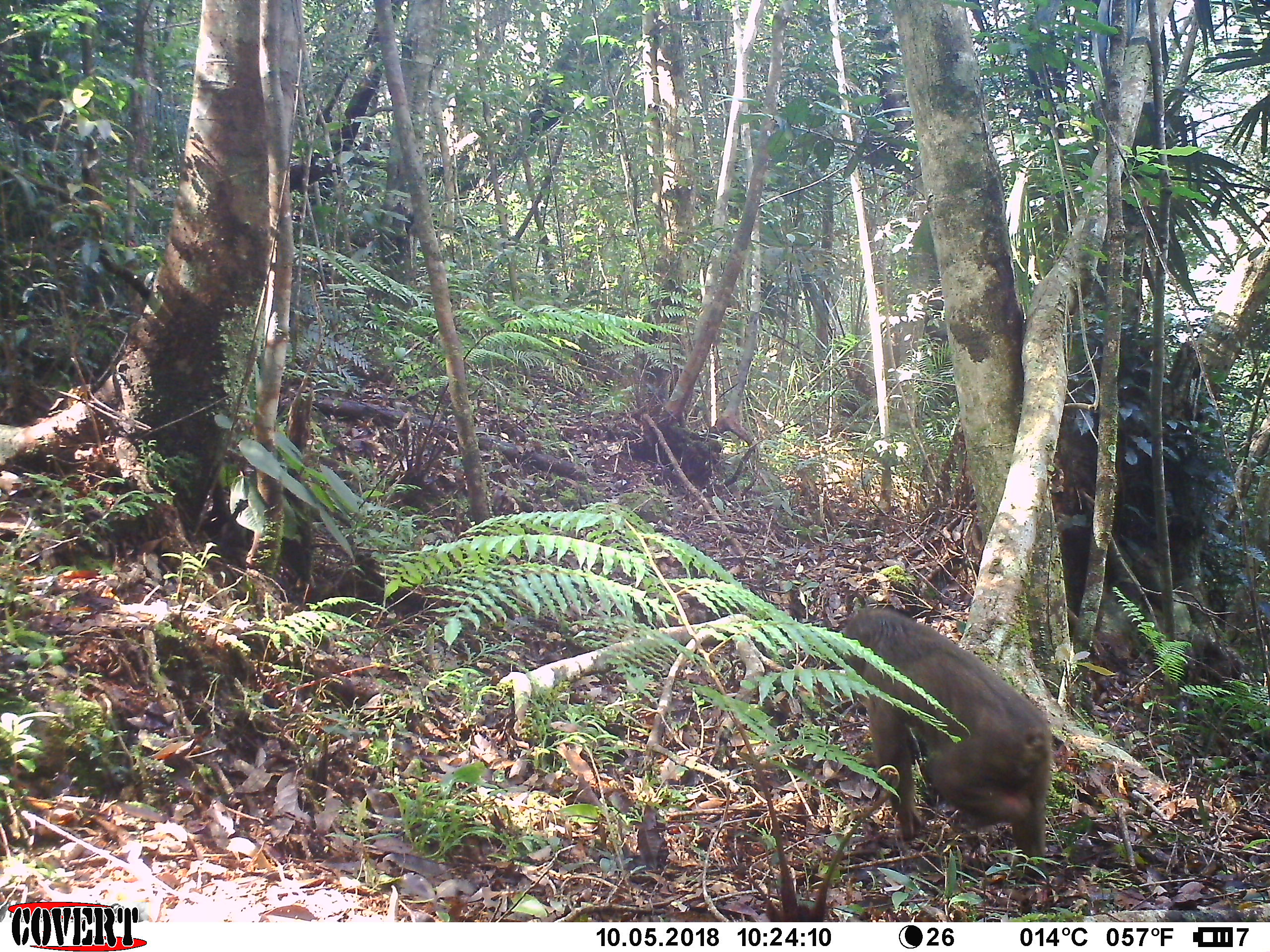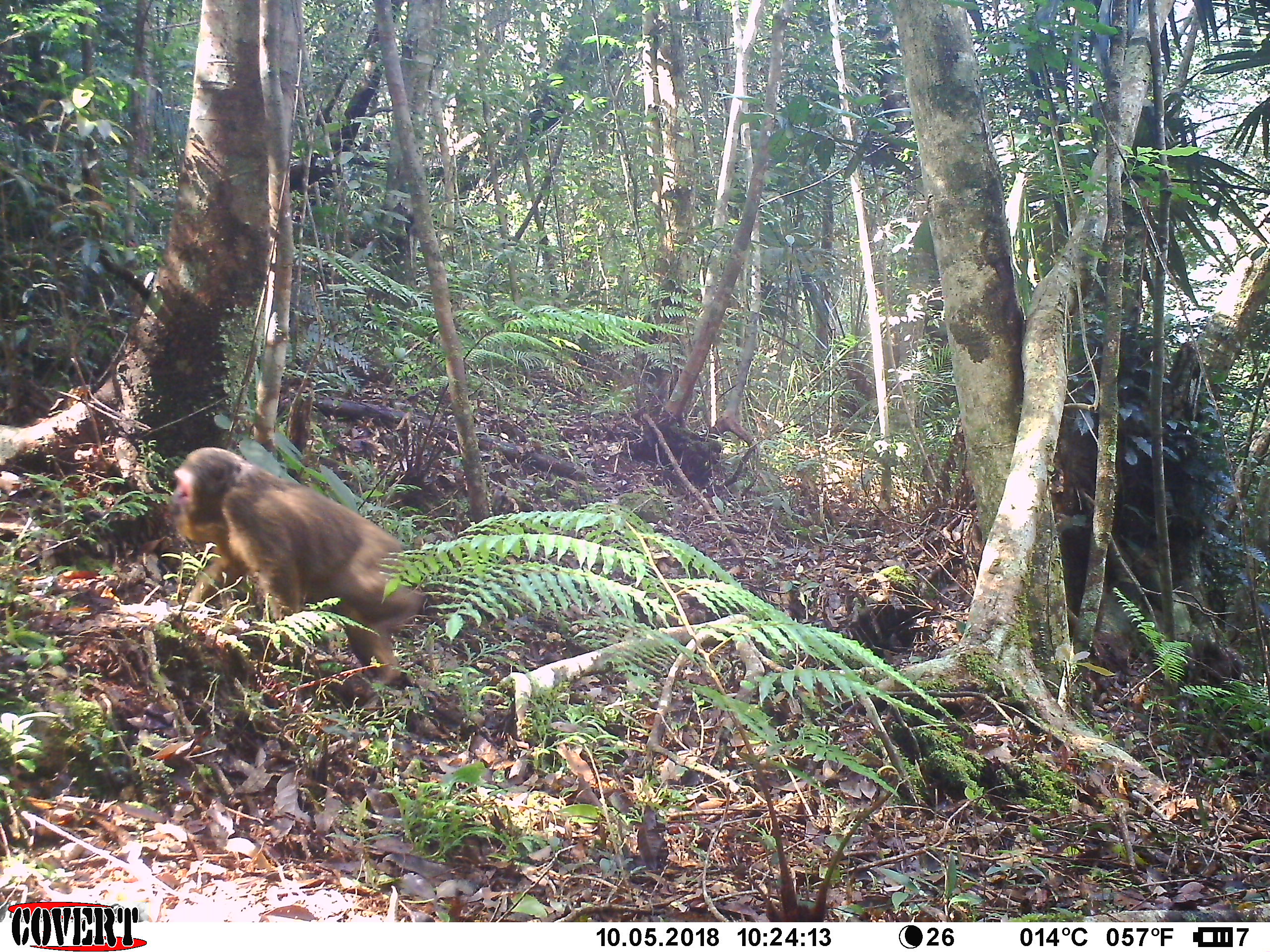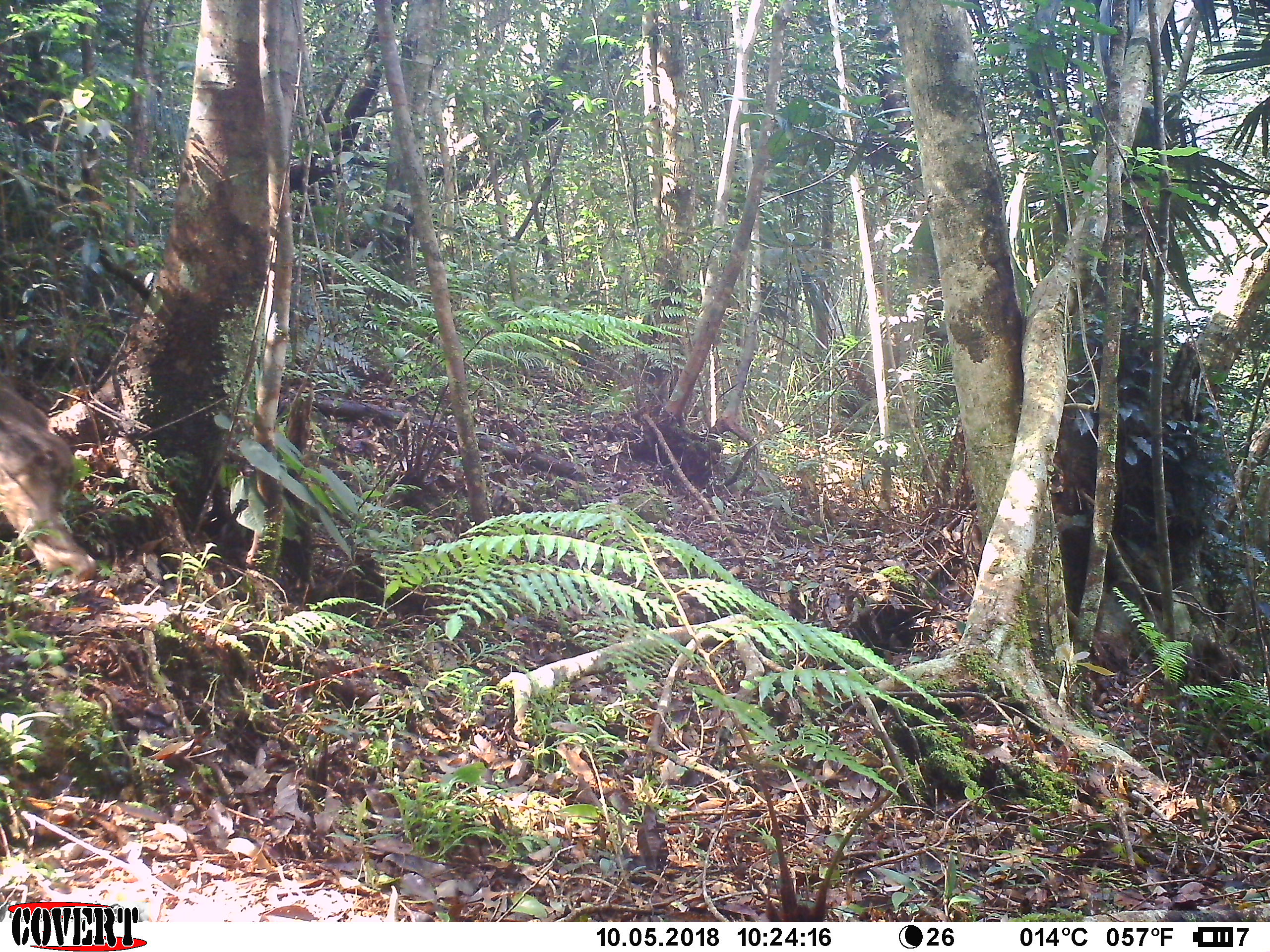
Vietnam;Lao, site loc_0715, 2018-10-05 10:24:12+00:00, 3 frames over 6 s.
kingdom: Animalia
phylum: Chordata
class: Mammalia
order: Primates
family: Cercopithecidae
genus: Macaca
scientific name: Macaca arctoides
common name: stump-tailed macaque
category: stump tailed macaque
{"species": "stump tailed macaque (stump-tailed macaque) (Macaca arctoides)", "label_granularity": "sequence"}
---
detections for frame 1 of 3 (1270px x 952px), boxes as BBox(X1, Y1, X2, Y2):
stump tailed macaque: BBox(839, 608, 1049, 878)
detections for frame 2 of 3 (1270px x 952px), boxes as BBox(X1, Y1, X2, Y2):
stump tailed macaque: BBox(169, 448, 423, 686)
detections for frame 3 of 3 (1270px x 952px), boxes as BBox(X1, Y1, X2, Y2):
stump tailed macaque: BBox(0, 373, 94, 585)